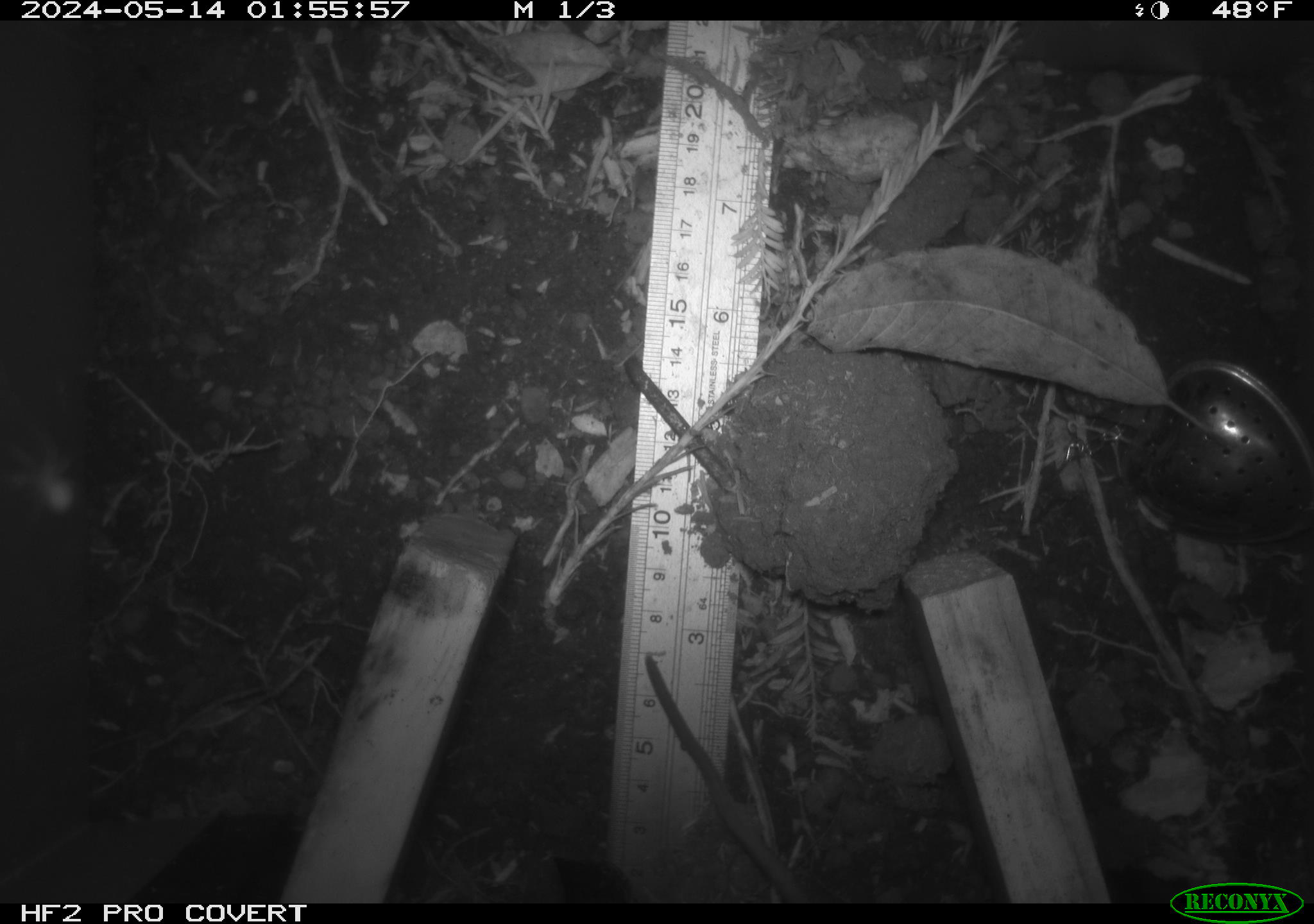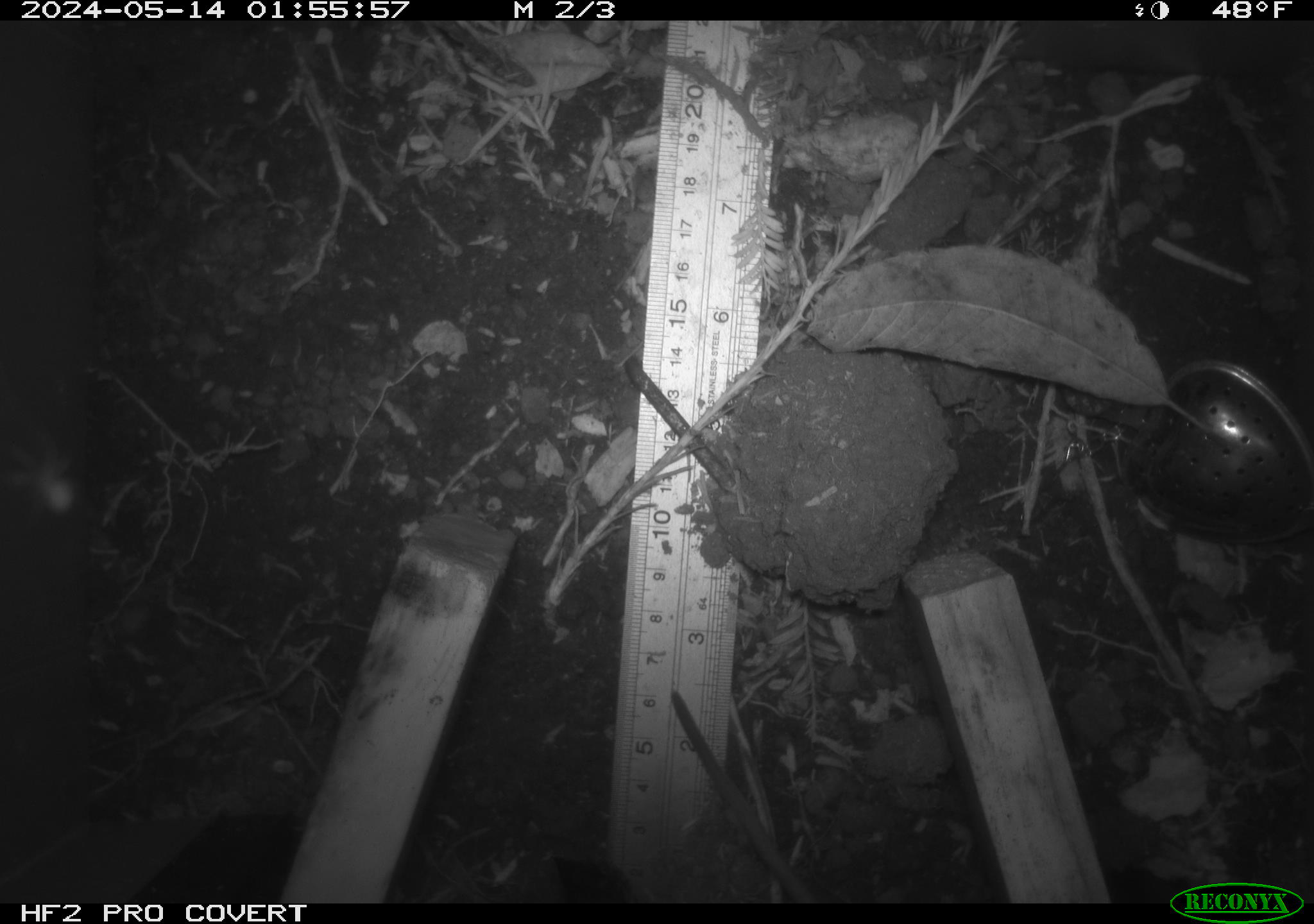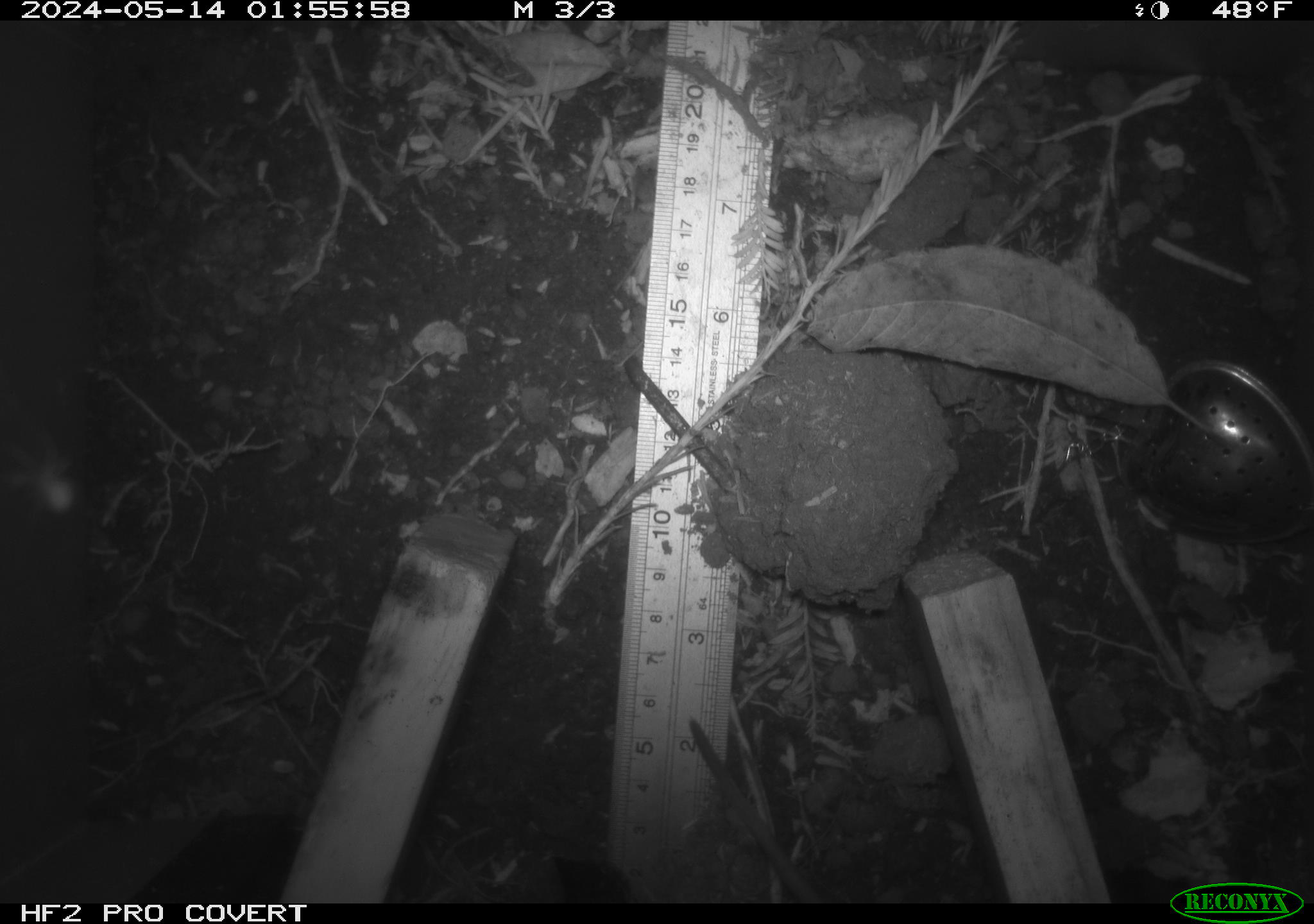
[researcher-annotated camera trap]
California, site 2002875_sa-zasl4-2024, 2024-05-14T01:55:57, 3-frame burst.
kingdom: Animalia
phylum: Chordata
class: Mammalia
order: Rodentia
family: Cricetidae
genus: Neotoma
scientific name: Neotoma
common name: pack rat or woodrat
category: neotoma species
Neotoma species (pack rat or woodrat) (Neotoma).